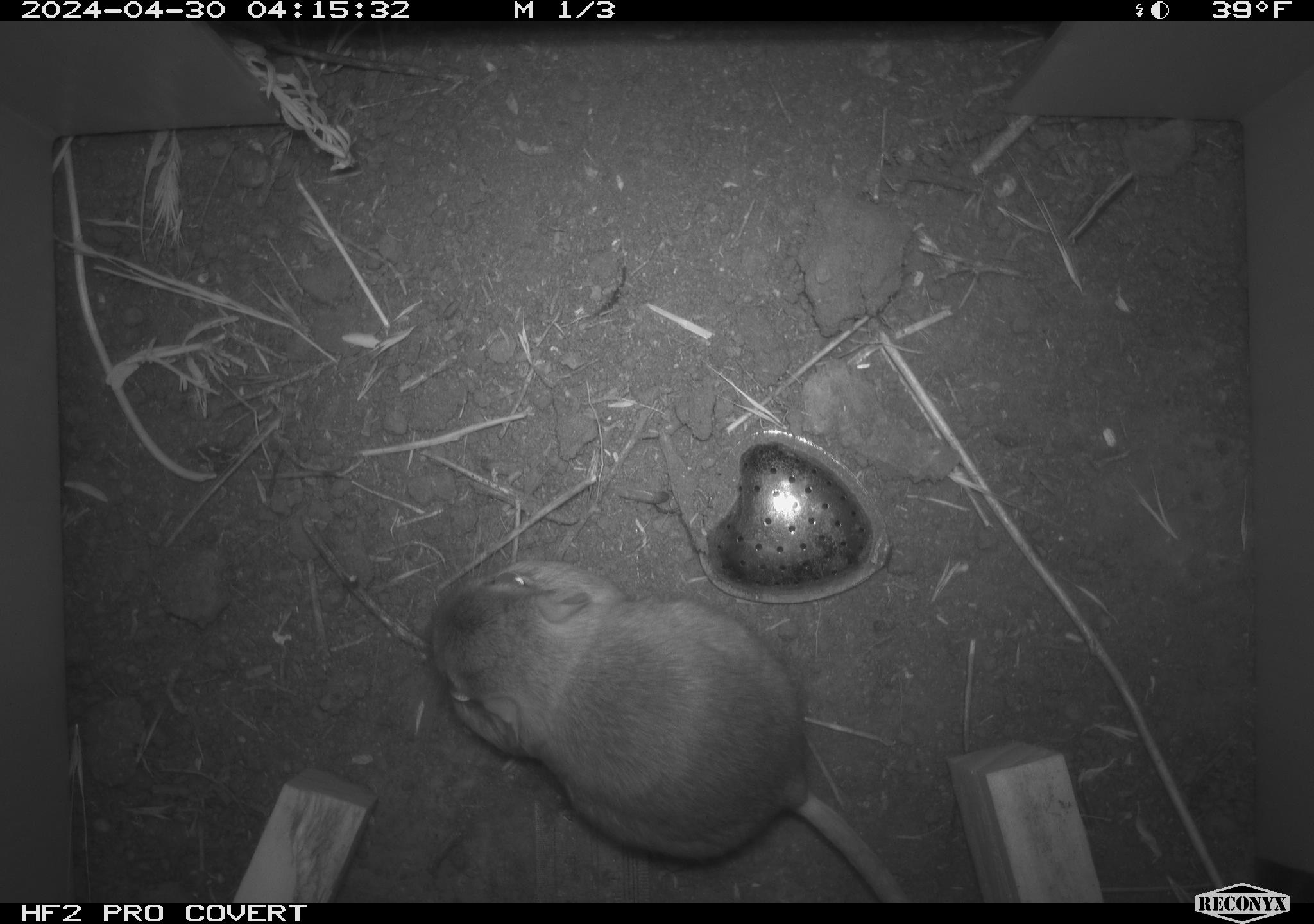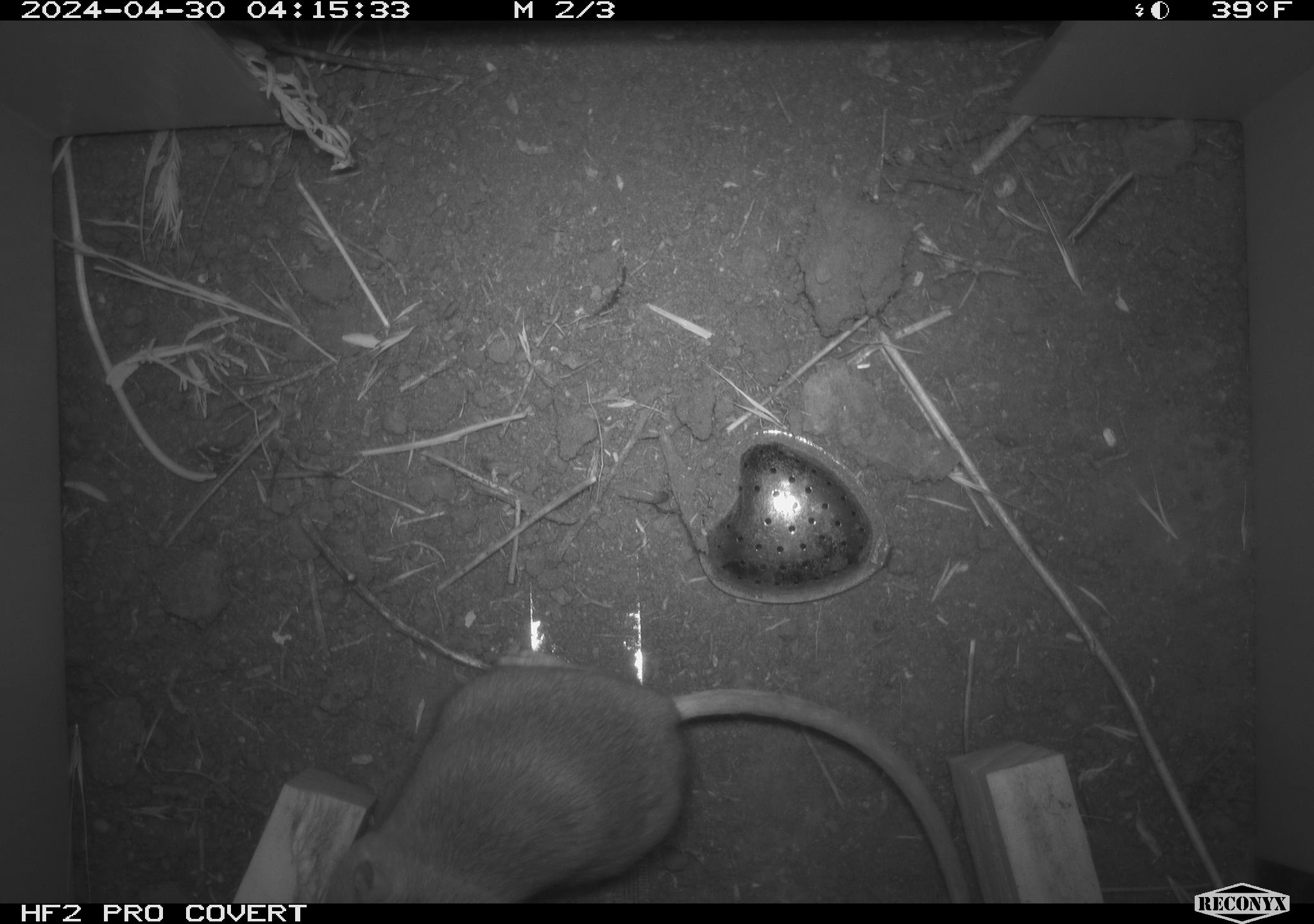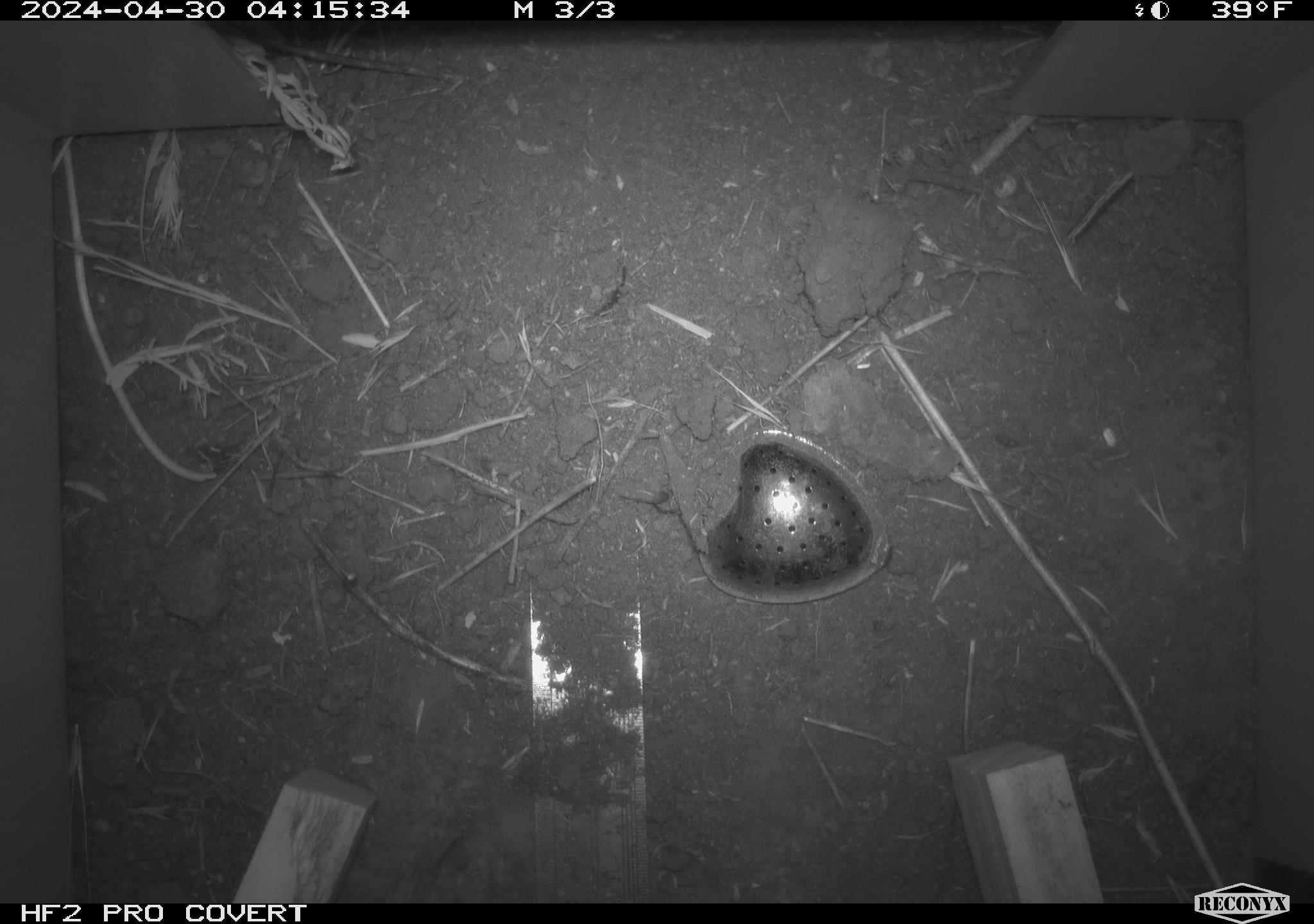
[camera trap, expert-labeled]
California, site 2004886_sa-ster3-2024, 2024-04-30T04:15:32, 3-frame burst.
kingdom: Animalia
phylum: Chordata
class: Mammalia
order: Rodentia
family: Heteromyidae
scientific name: Heteromyidae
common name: kangaroo rats and pocket mice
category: heteromyidae family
Heteromyidae family (kangaroo rats and pocket mice) (Heteromyidae).